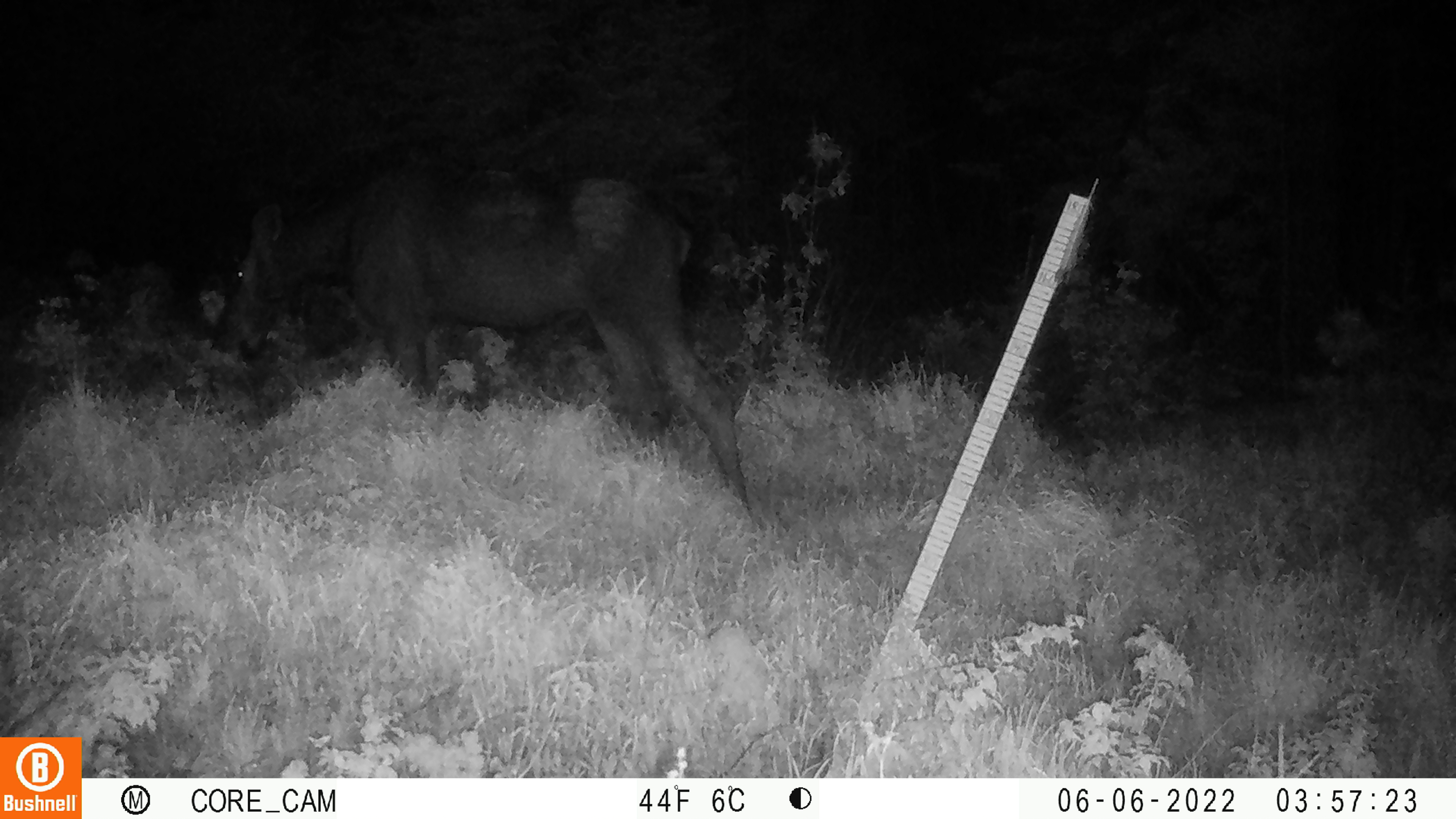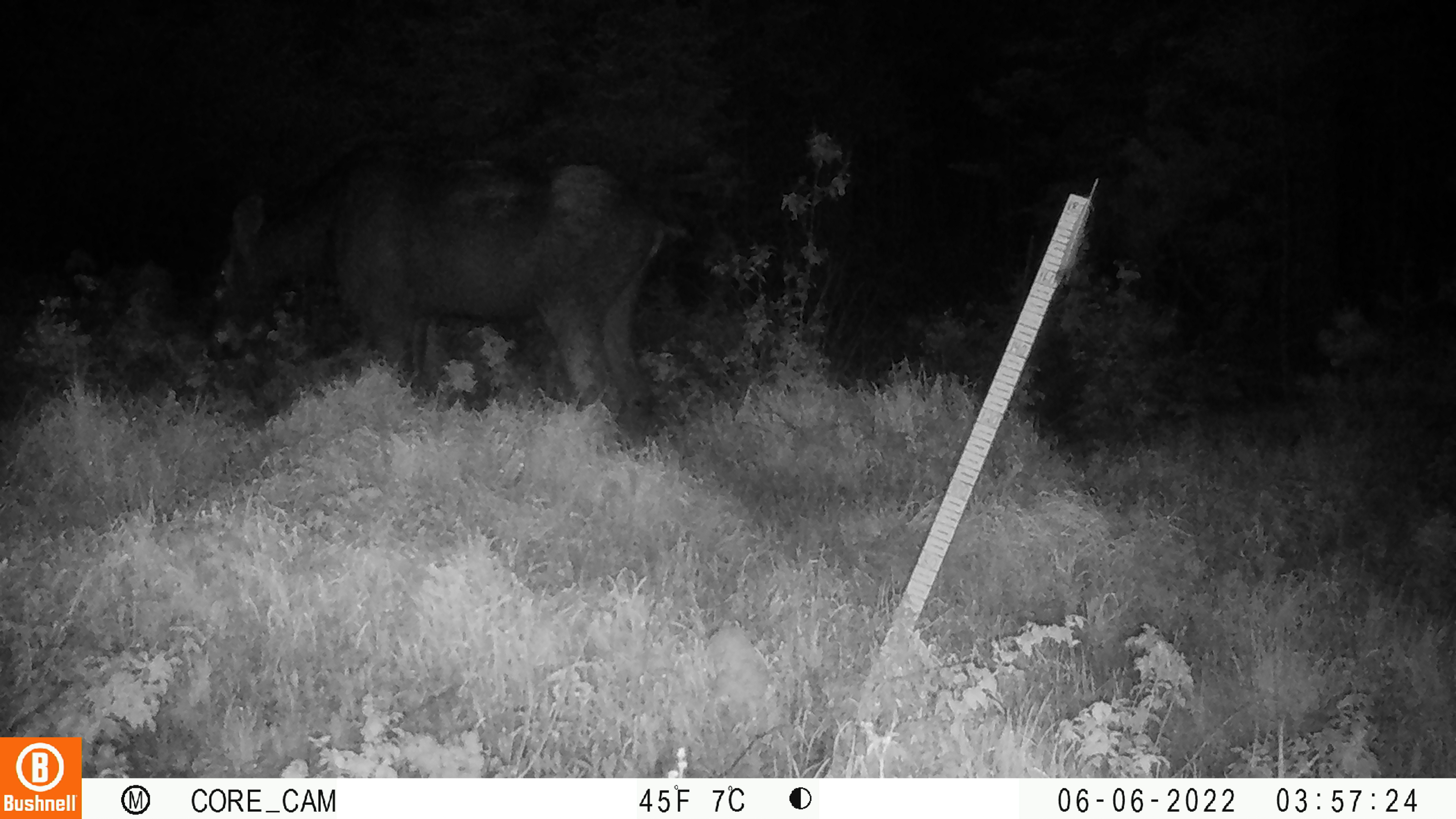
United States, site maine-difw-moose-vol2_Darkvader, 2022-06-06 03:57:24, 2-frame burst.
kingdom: Animalia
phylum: Chordata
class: Mammalia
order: Artiodactyla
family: Cervidae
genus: Alces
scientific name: Alces alces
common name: moose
Moose (Alces alces).